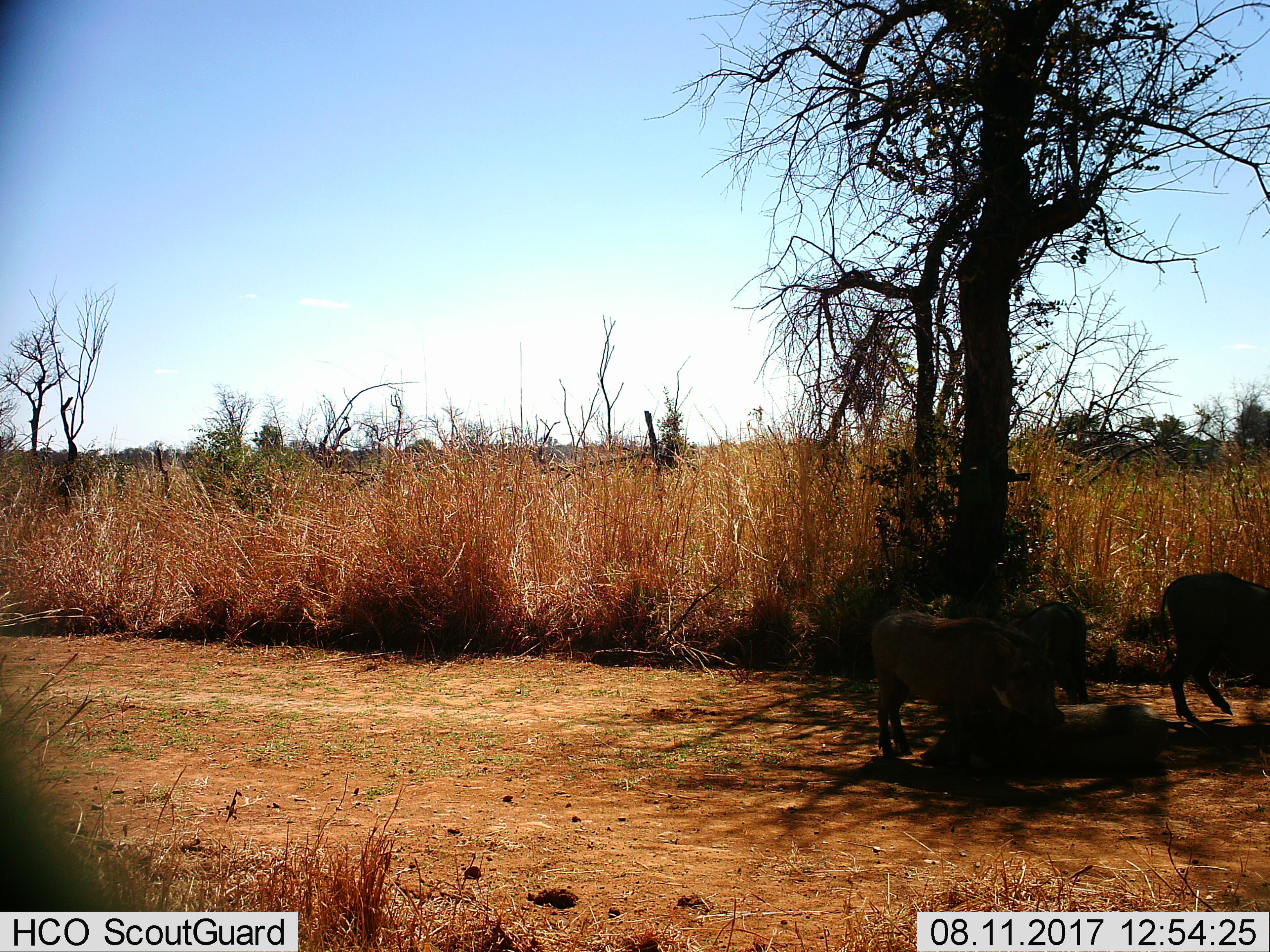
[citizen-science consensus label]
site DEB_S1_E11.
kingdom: Animalia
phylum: Chordata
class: Mammalia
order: Artiodactyla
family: Suidae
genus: Phacochoerus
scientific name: Phacochoerus africanus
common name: warthog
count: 3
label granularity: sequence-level